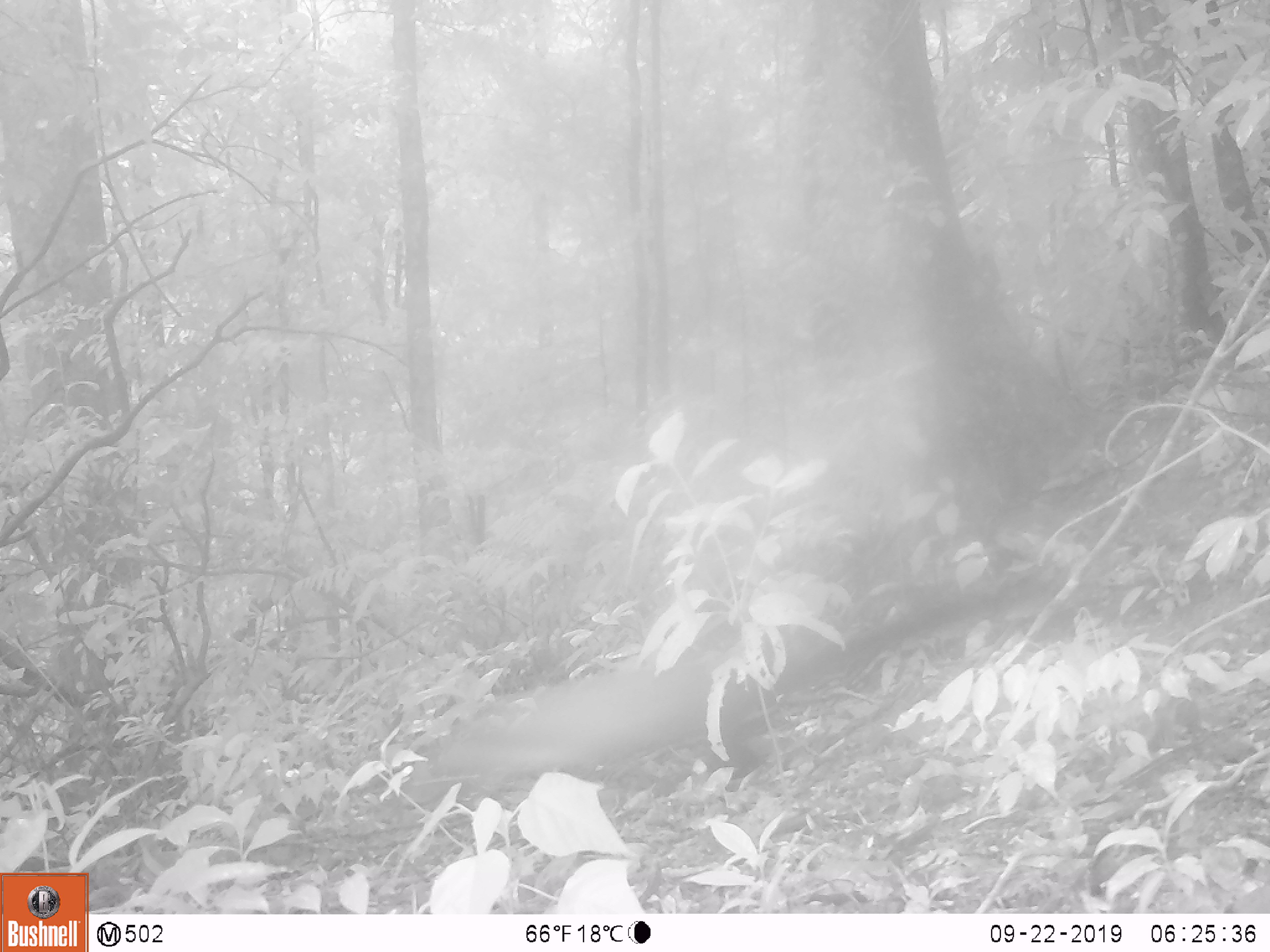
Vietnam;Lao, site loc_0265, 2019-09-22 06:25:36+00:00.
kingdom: Animalia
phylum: Chordata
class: Mammalia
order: Carnivora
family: Viverridae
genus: Paguma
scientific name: Paguma larvata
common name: masked palm civet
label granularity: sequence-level